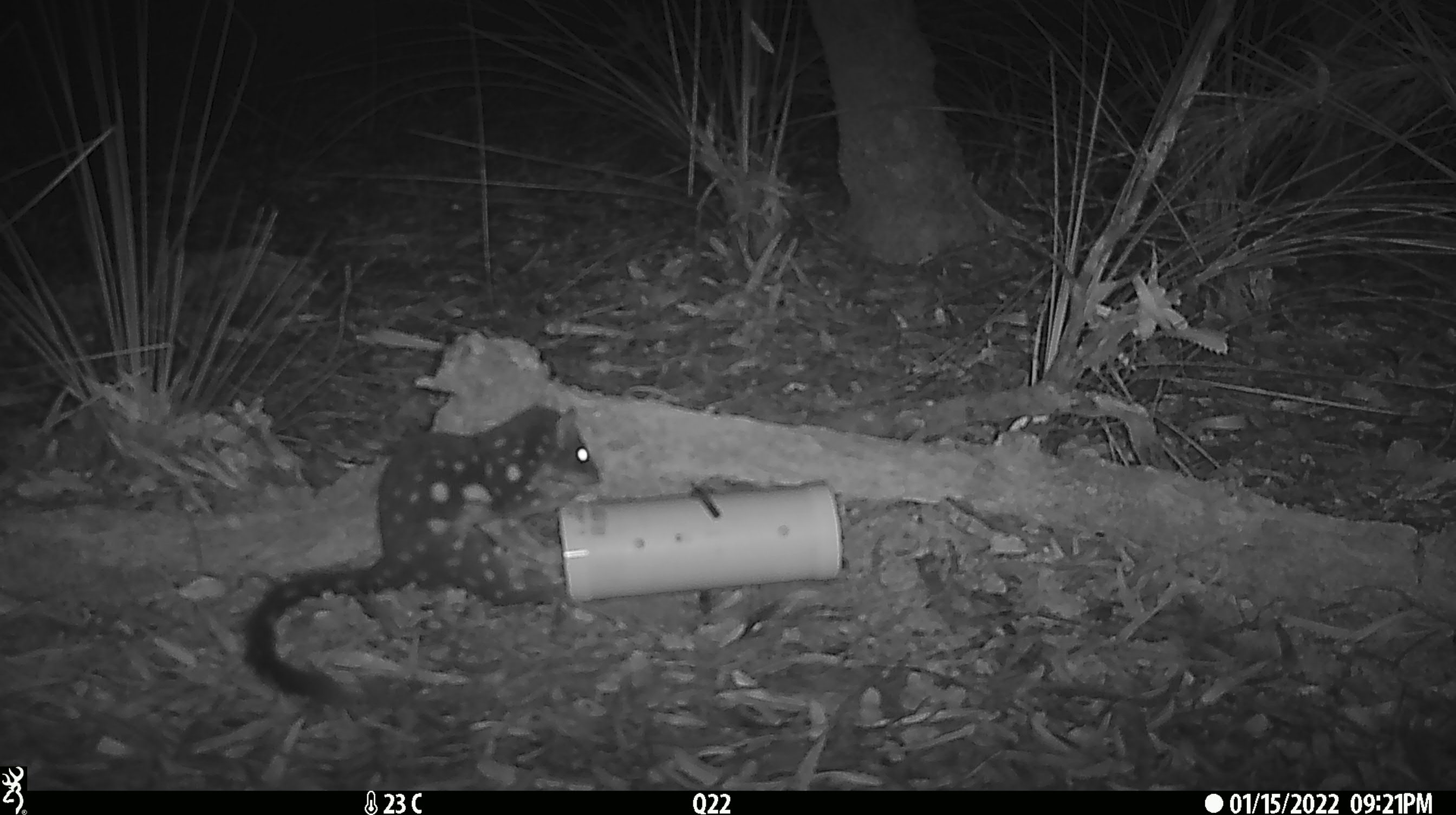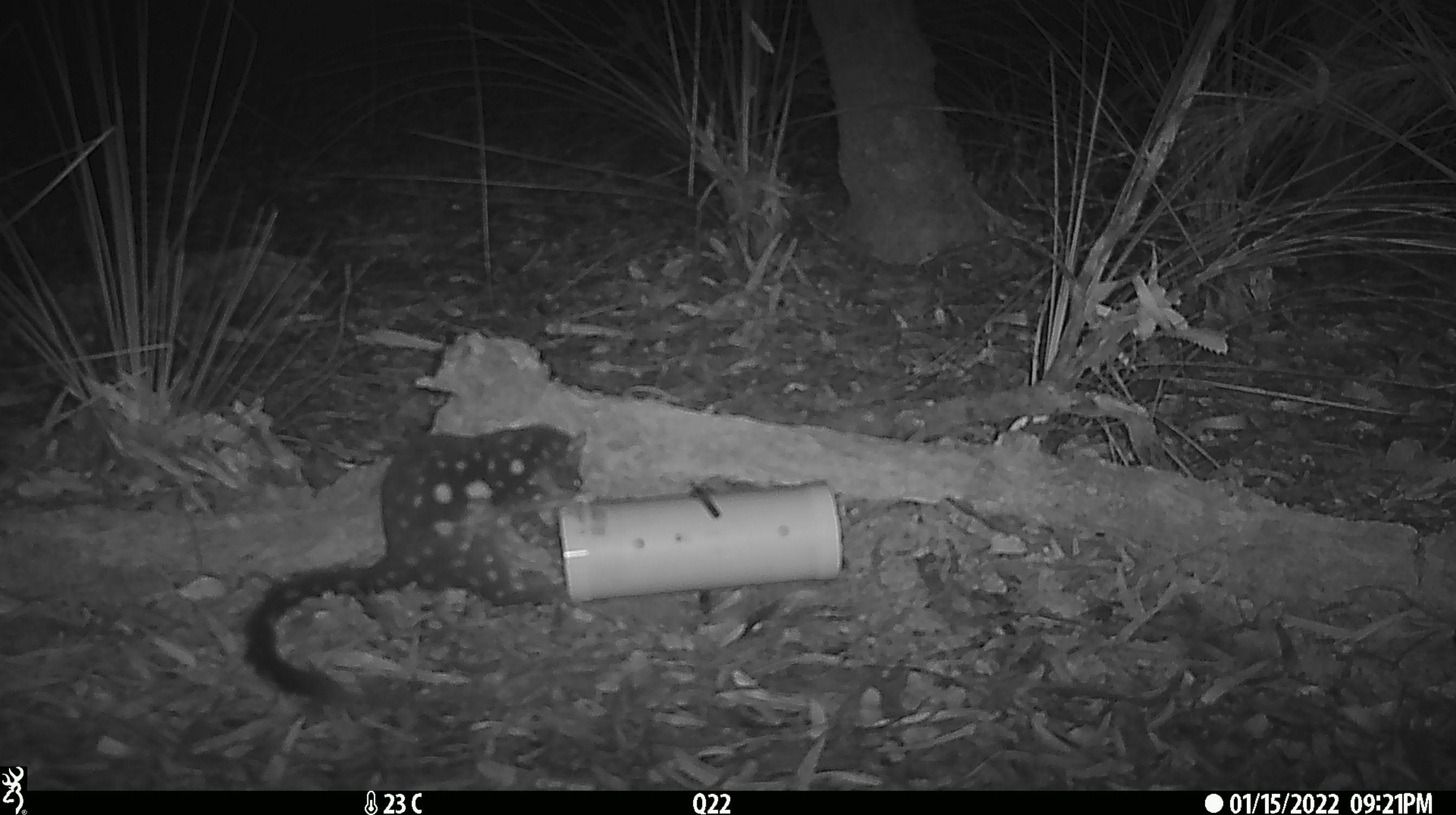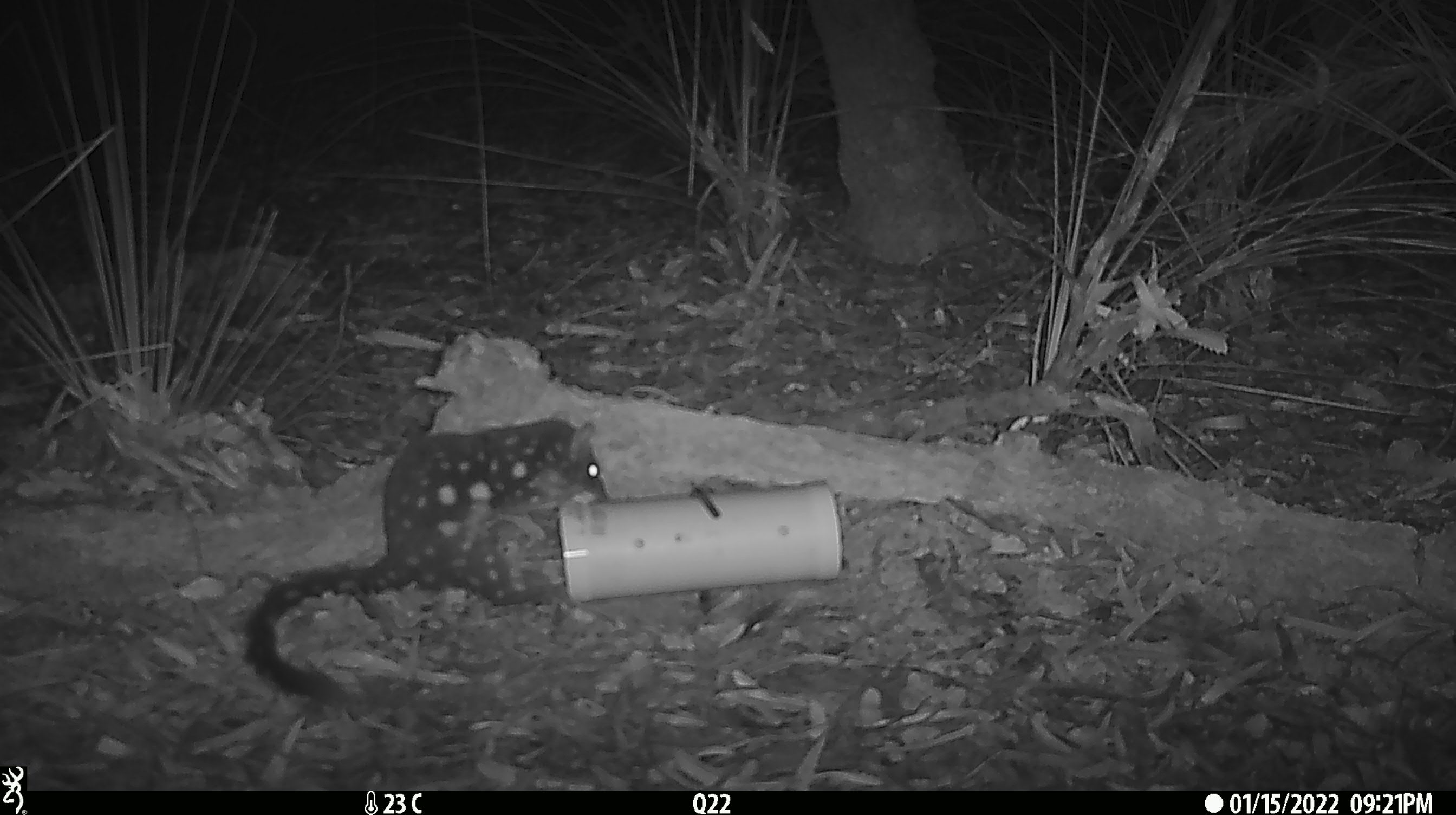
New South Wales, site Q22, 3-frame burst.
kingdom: Animalia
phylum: Chordata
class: Mammalia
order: Dasyuromorphia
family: Dasyuridae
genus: Dasyurus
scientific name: Dasyurus maculatus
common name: spotted-tailed quoll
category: quoll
Quoll (spotted-tailed quoll) (Dasyurus maculatus).